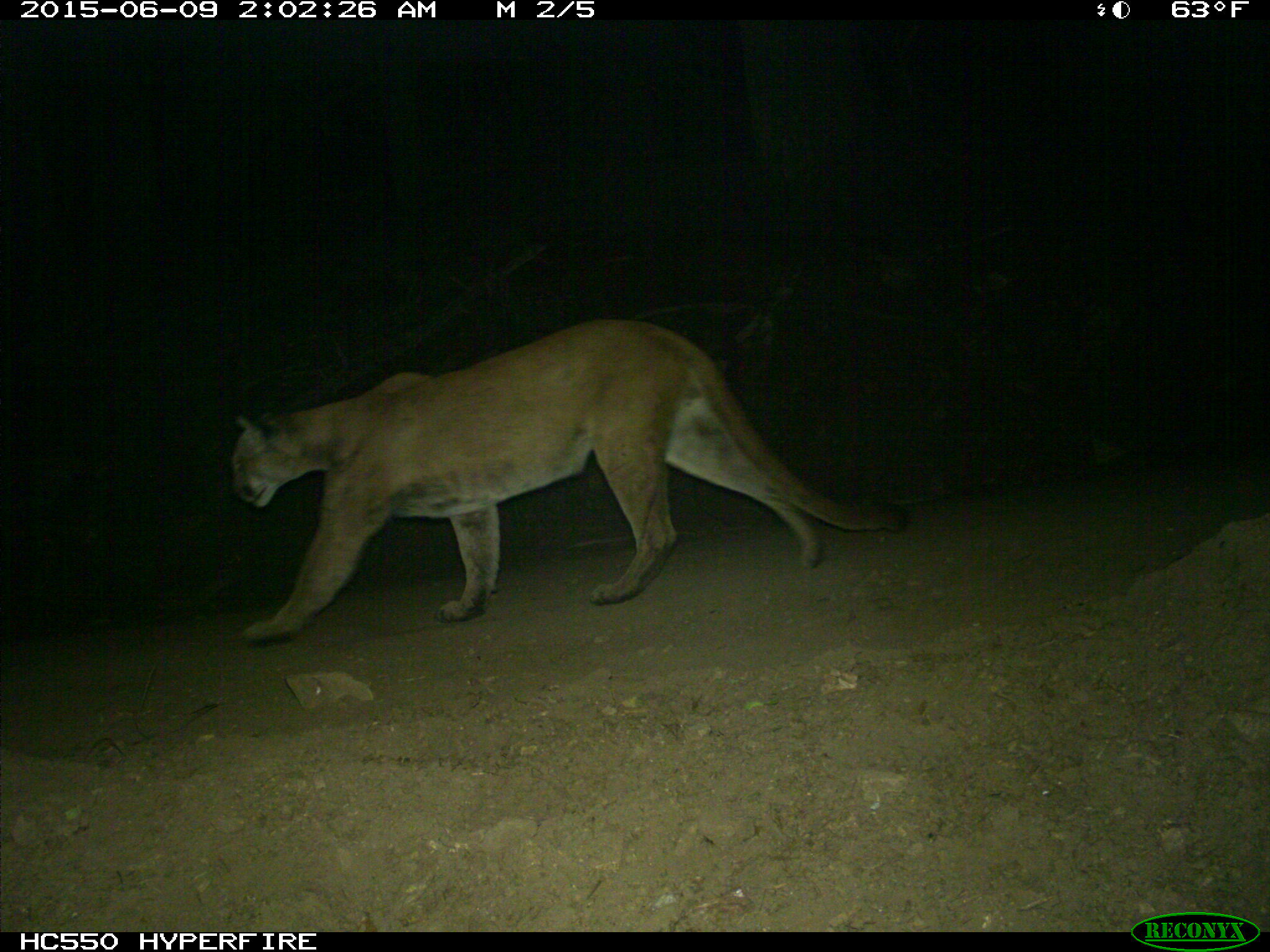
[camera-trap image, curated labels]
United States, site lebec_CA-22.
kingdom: Animalia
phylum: Chordata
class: Mammalia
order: Carnivora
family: Felidae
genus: Puma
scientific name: Puma concolor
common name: mountain lion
Puma concolor (mountain lion).